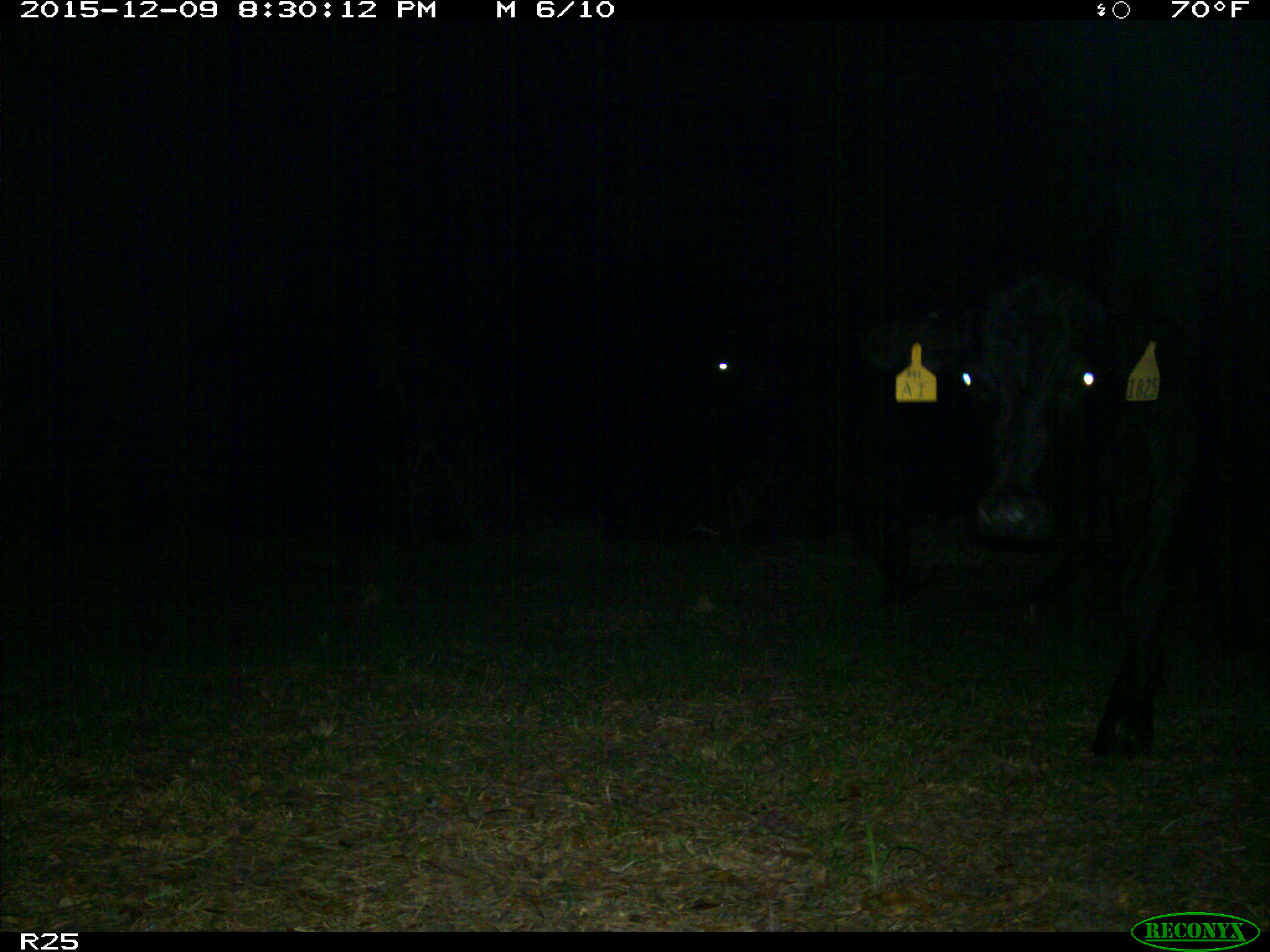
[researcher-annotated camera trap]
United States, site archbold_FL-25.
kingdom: Animalia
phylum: Chordata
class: Mammalia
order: Artiodactyla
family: Bovidae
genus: Bos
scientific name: Bos taurus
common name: domestic cow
Bos taurus (domestic cow).